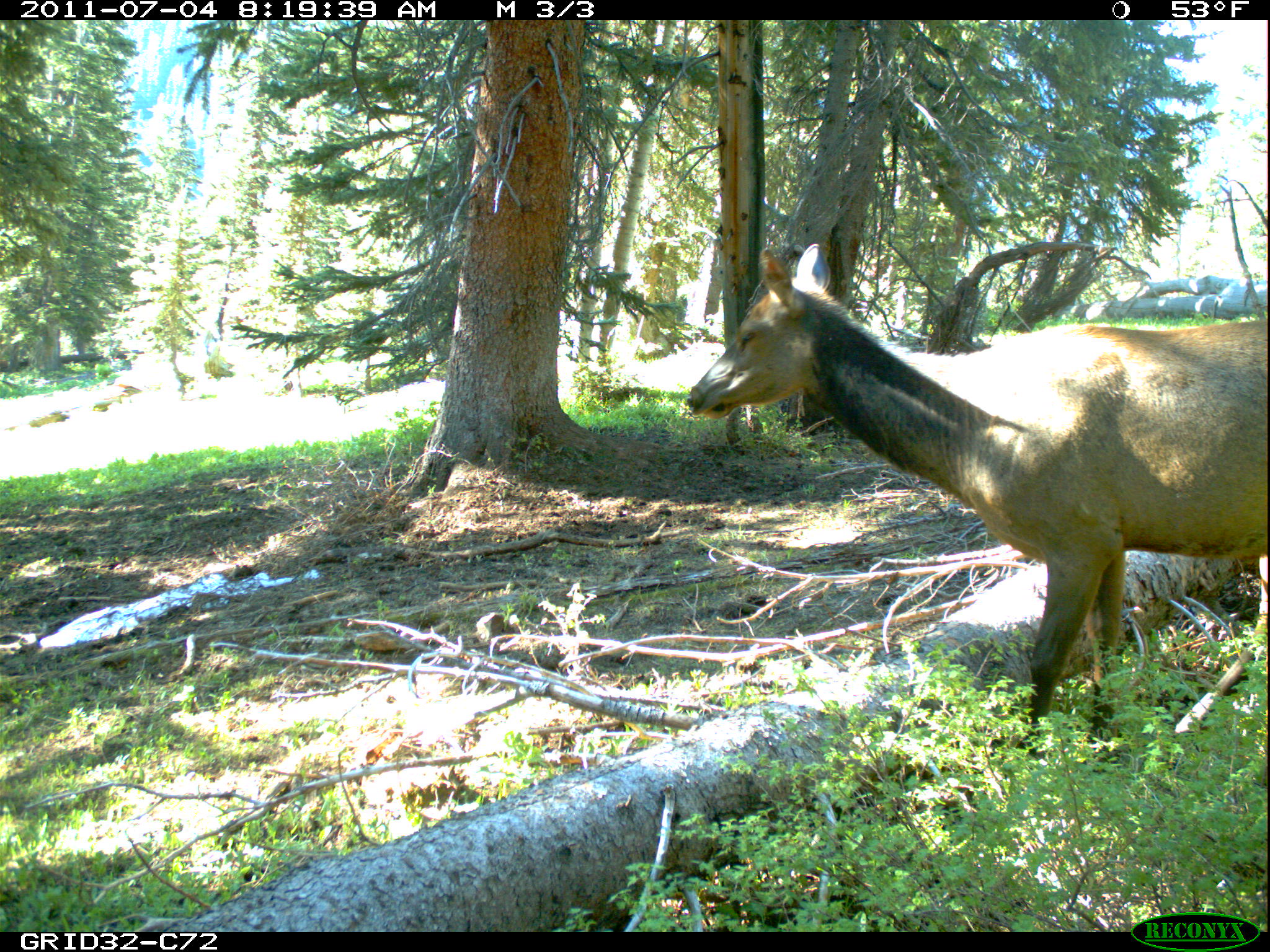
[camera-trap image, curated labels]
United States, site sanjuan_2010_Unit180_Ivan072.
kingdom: Animalia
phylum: Chordata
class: Mammalia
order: Artiodactyla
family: Cervidae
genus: Cervus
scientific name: Cervus elaphus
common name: red deer